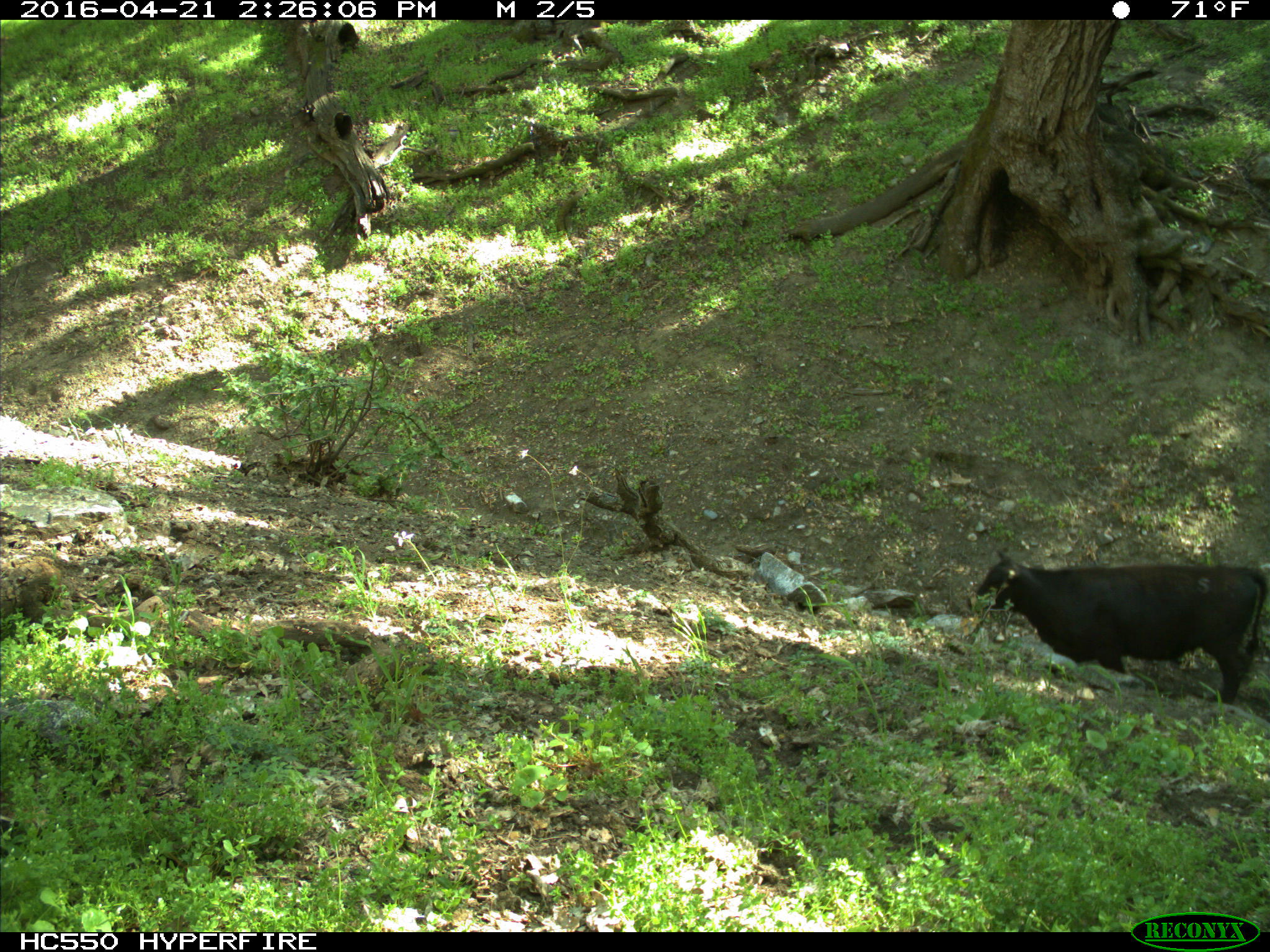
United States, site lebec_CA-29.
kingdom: Animalia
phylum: Chordata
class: Mammalia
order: Artiodactyla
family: Bovidae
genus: Bos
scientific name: Bos taurus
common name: domestic cow